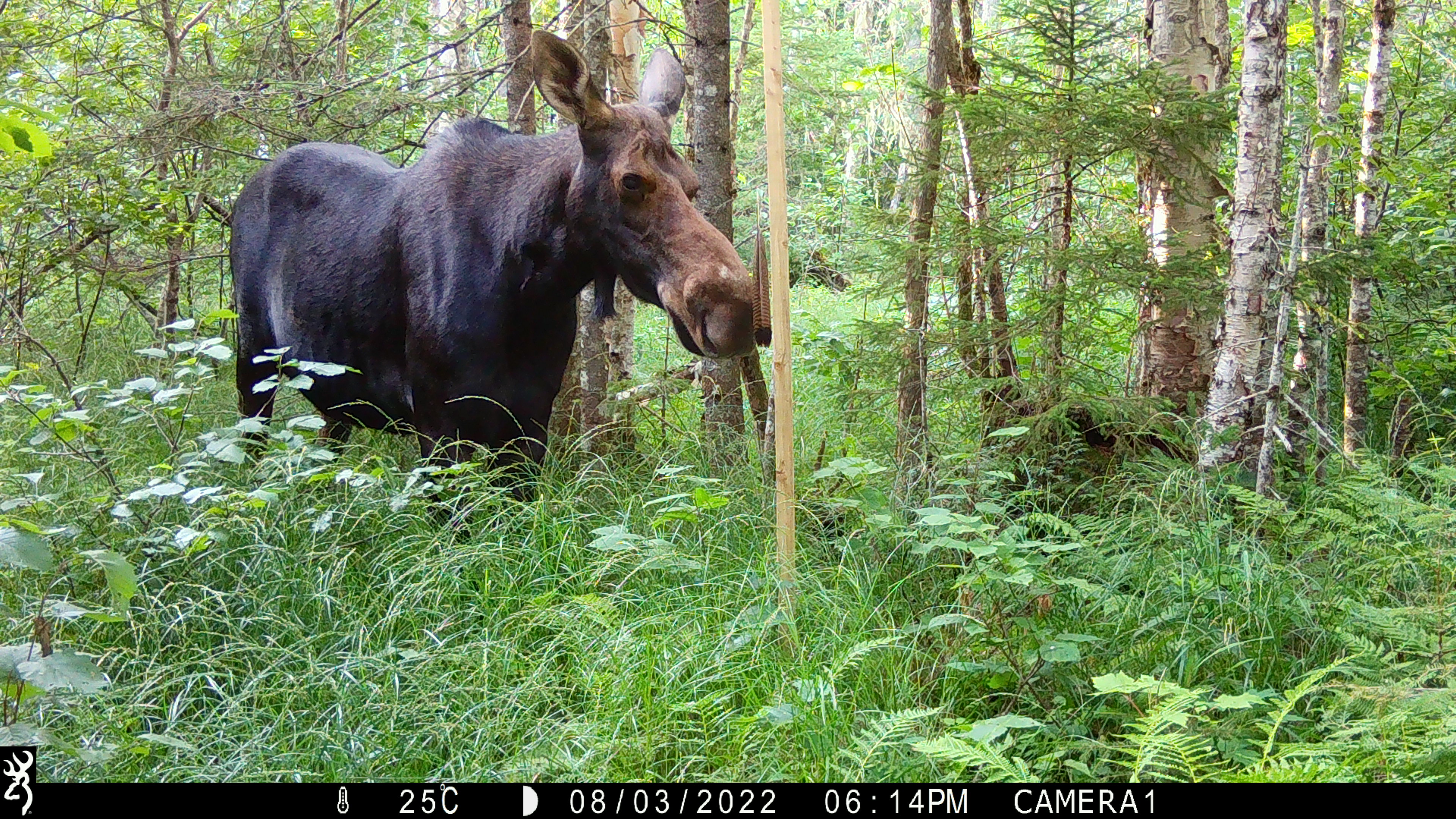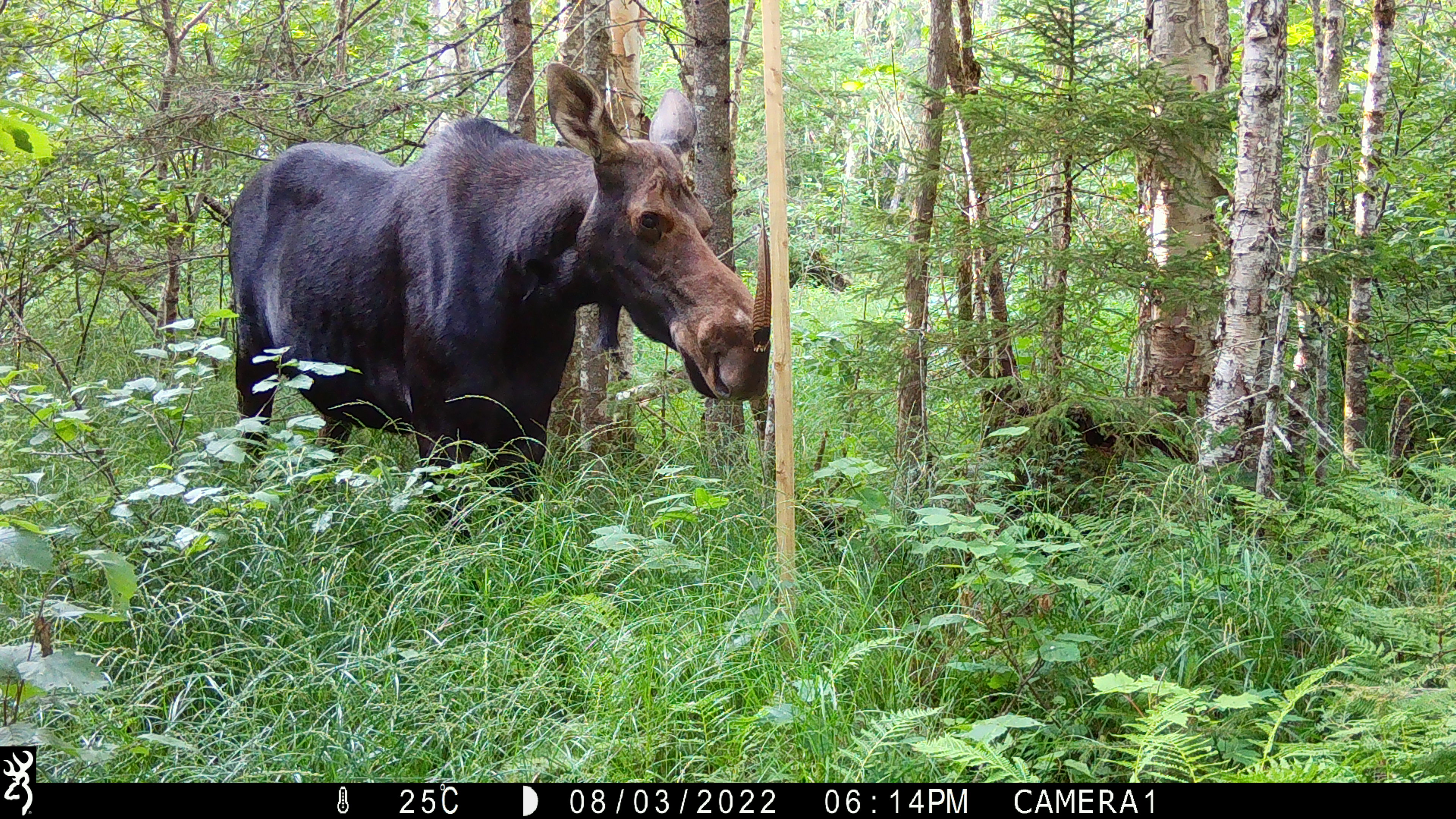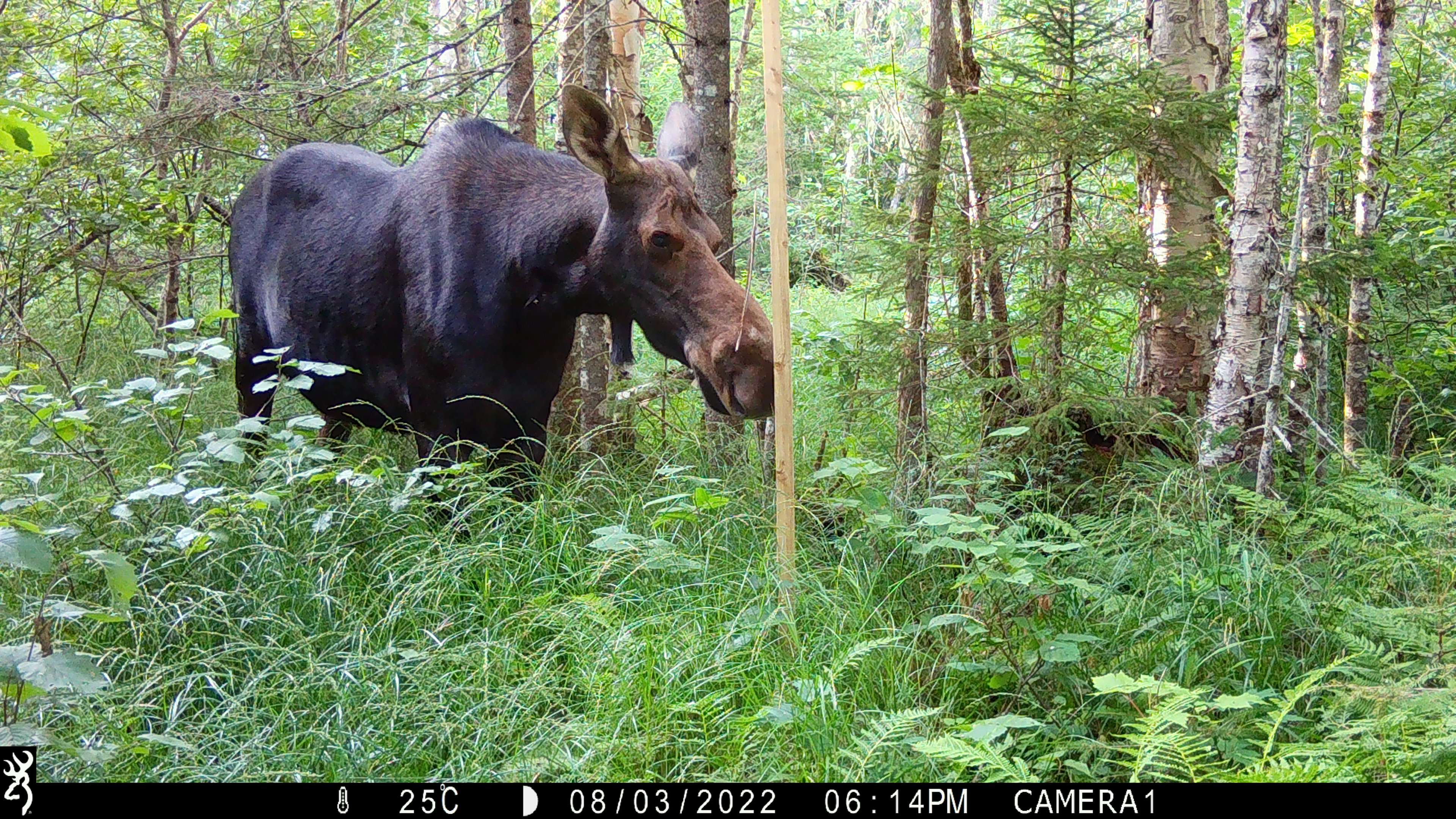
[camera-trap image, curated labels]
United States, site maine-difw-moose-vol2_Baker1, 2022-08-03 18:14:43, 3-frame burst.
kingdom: Animalia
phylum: Chordata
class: Mammalia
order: Artiodactyla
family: Cervidae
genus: Alces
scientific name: Alces alces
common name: moose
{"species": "moose (Alces alces)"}